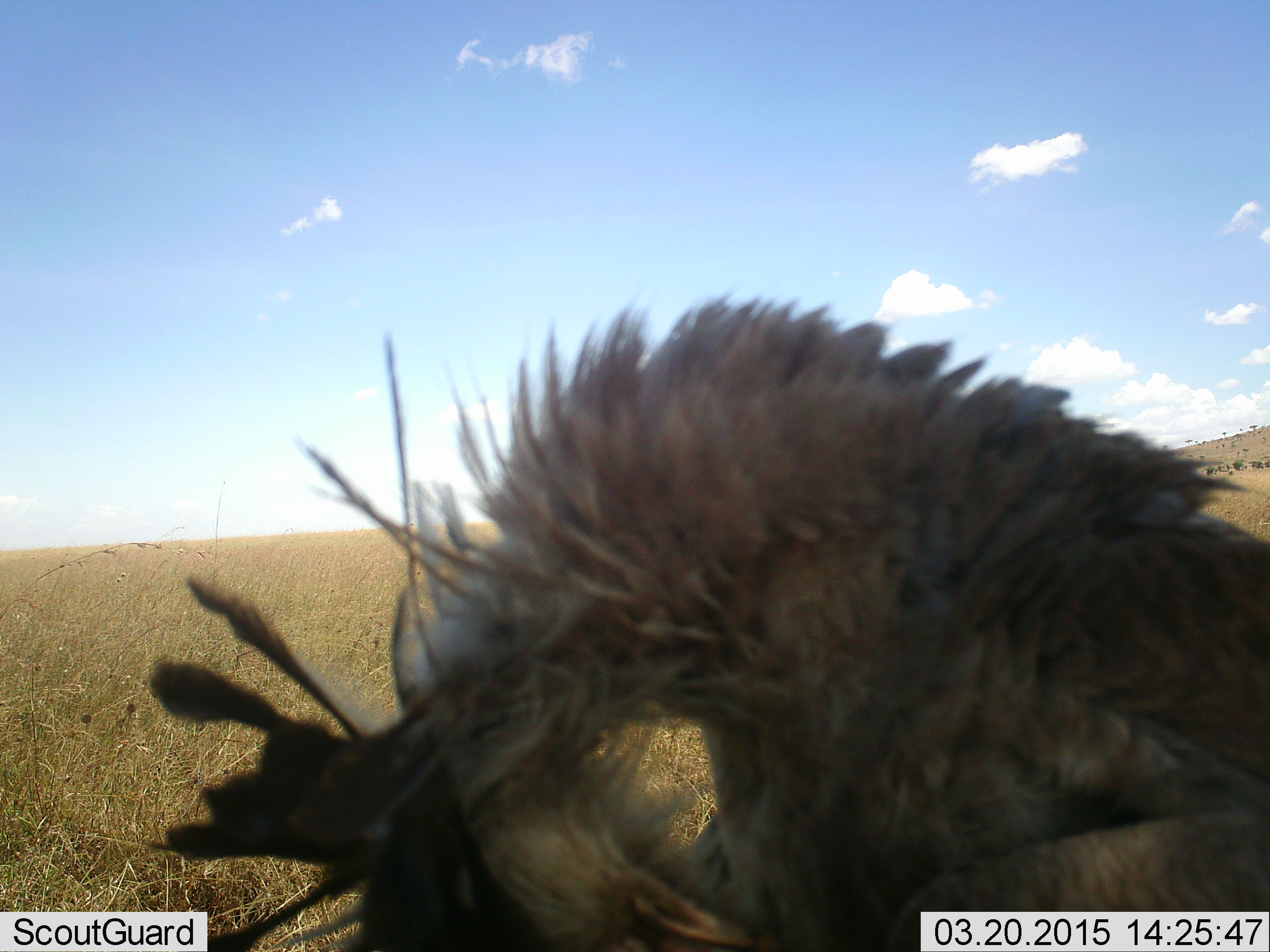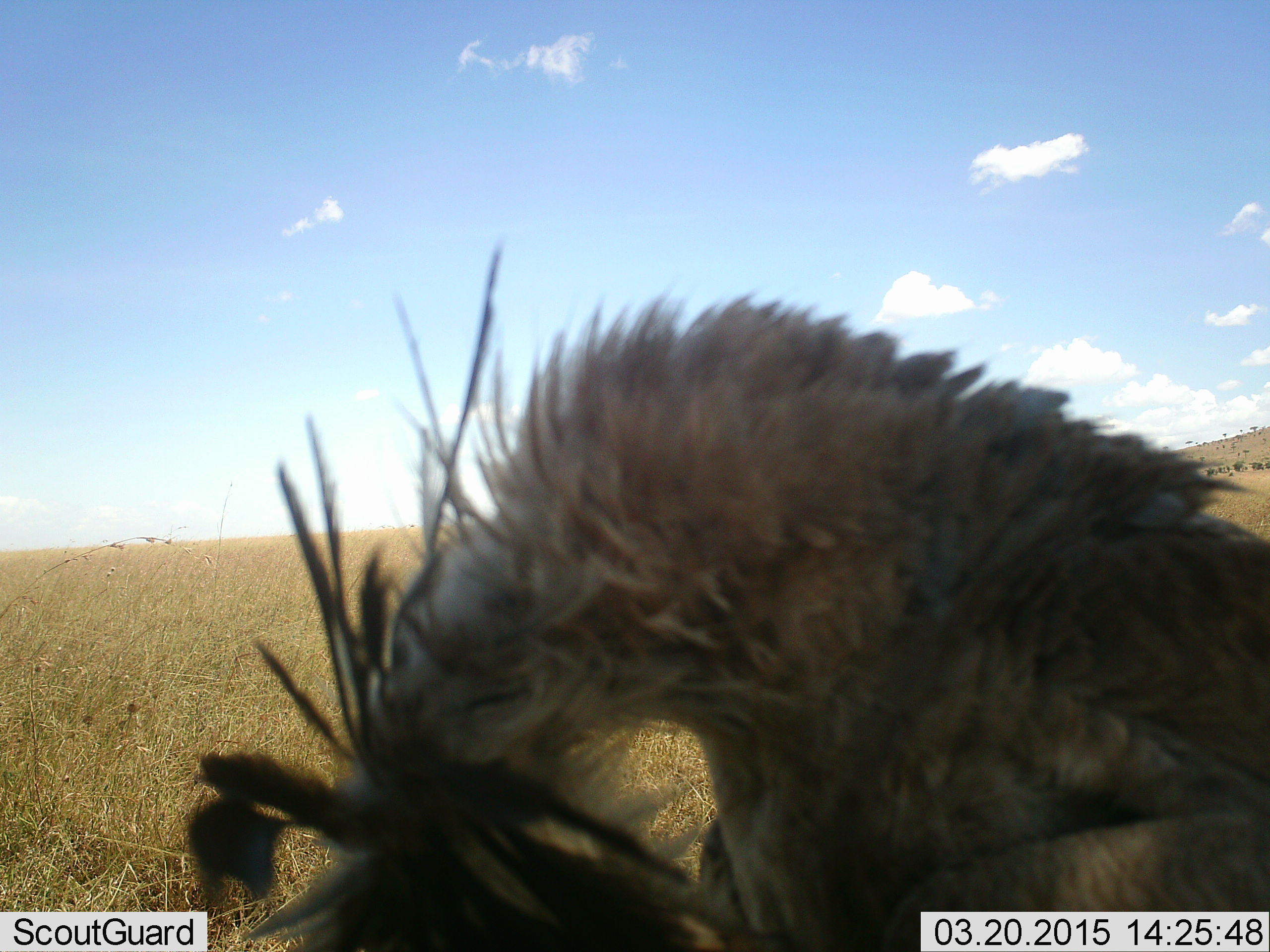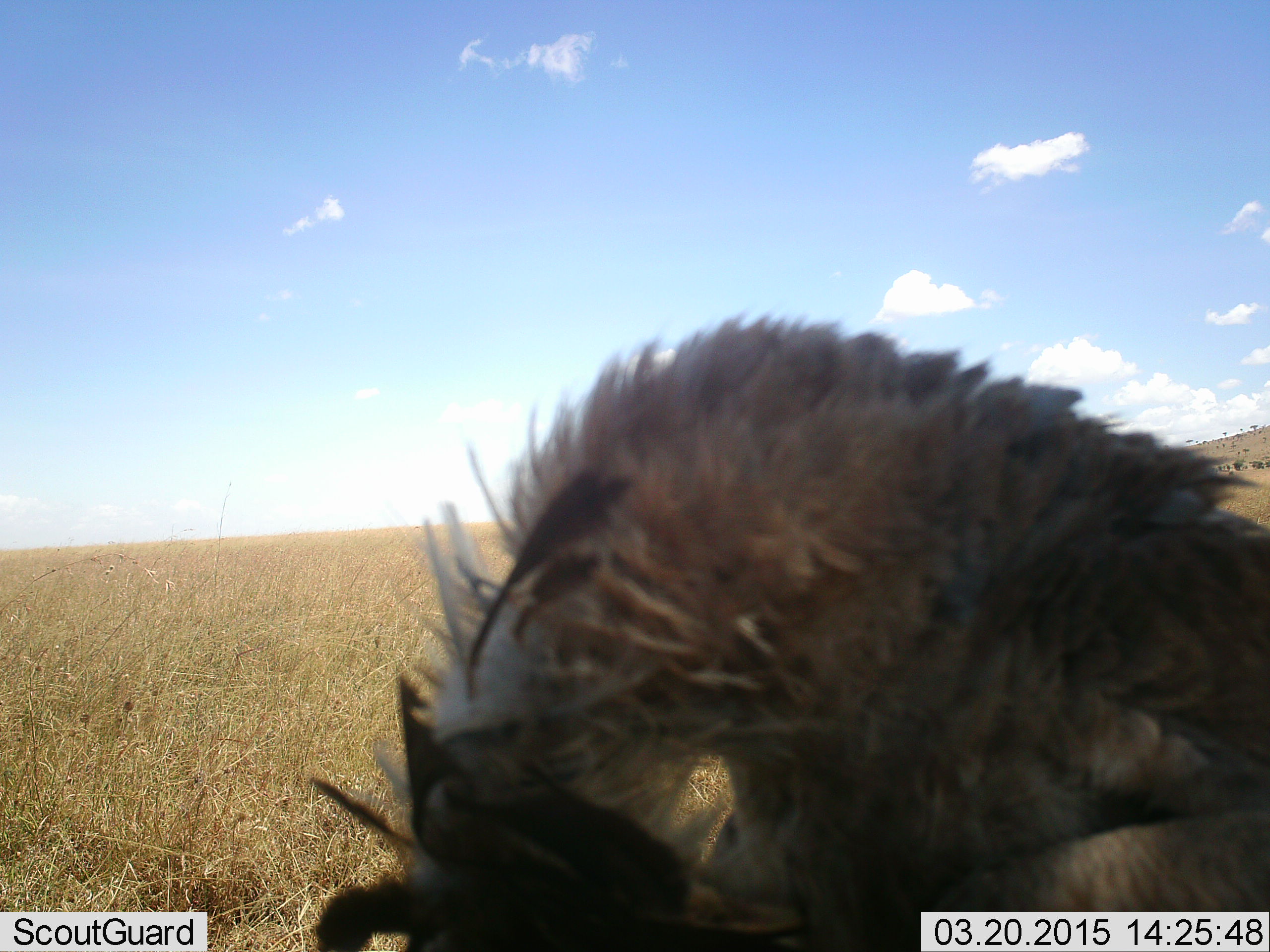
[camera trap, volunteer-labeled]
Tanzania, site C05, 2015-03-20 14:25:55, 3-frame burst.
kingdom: Animalia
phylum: Chordata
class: Aves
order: Accipitriformes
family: Sagittariidae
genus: Sagittarius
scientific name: Sagittarius serpentarius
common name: secretary bird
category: secretarybird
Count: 1.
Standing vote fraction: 70%.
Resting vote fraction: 0%.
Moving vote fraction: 30%.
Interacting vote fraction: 0%.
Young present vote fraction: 0%.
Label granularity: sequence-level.